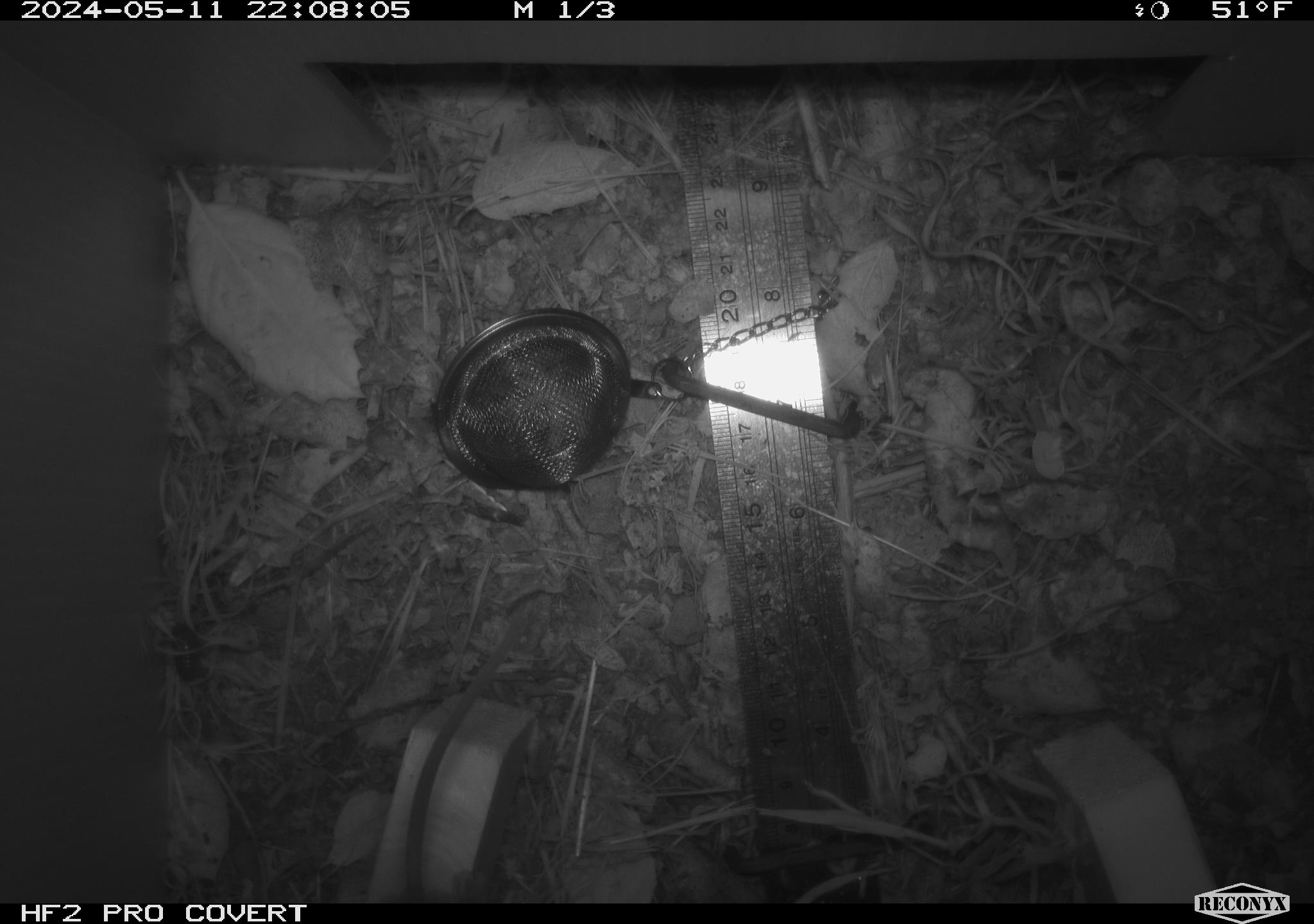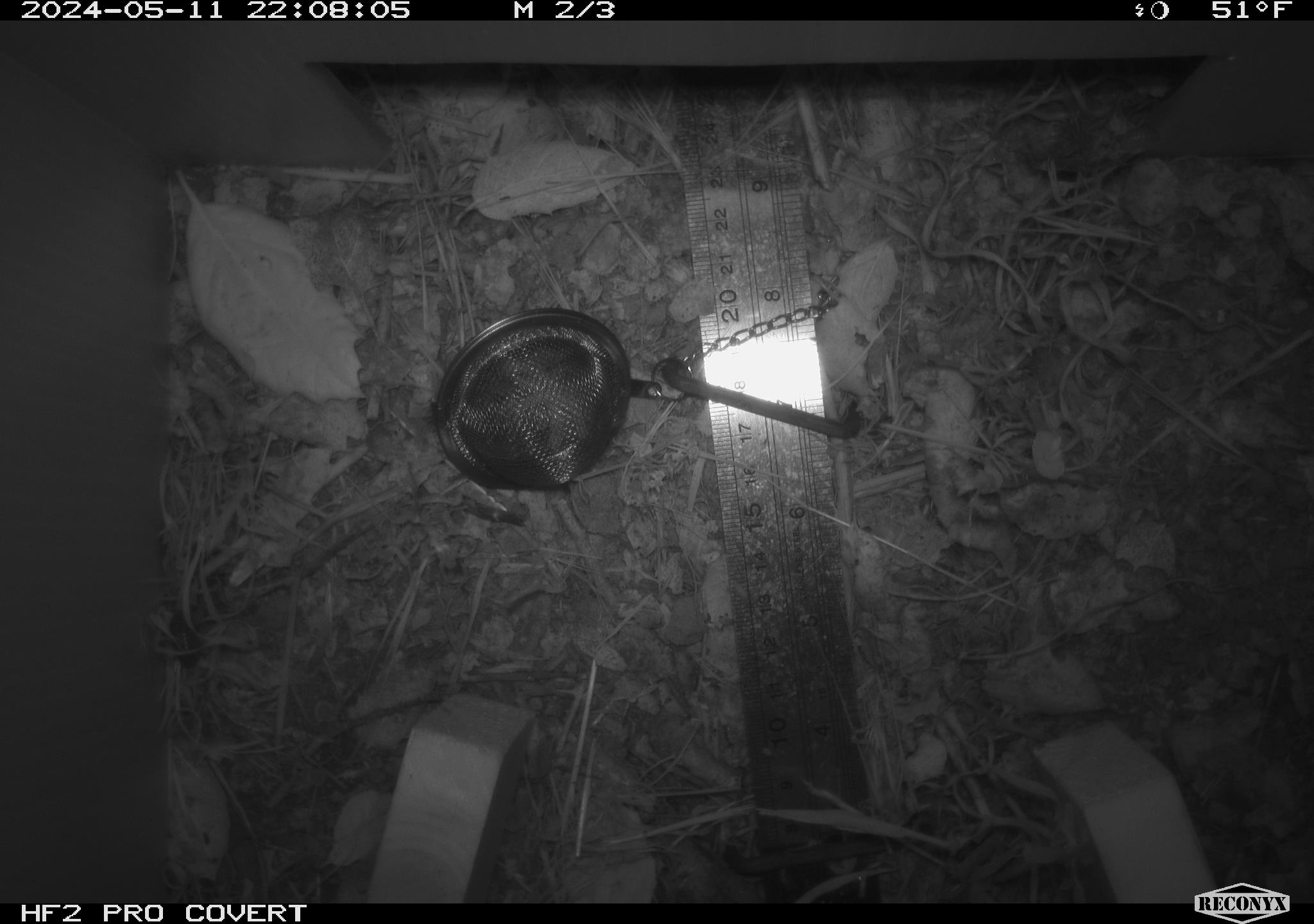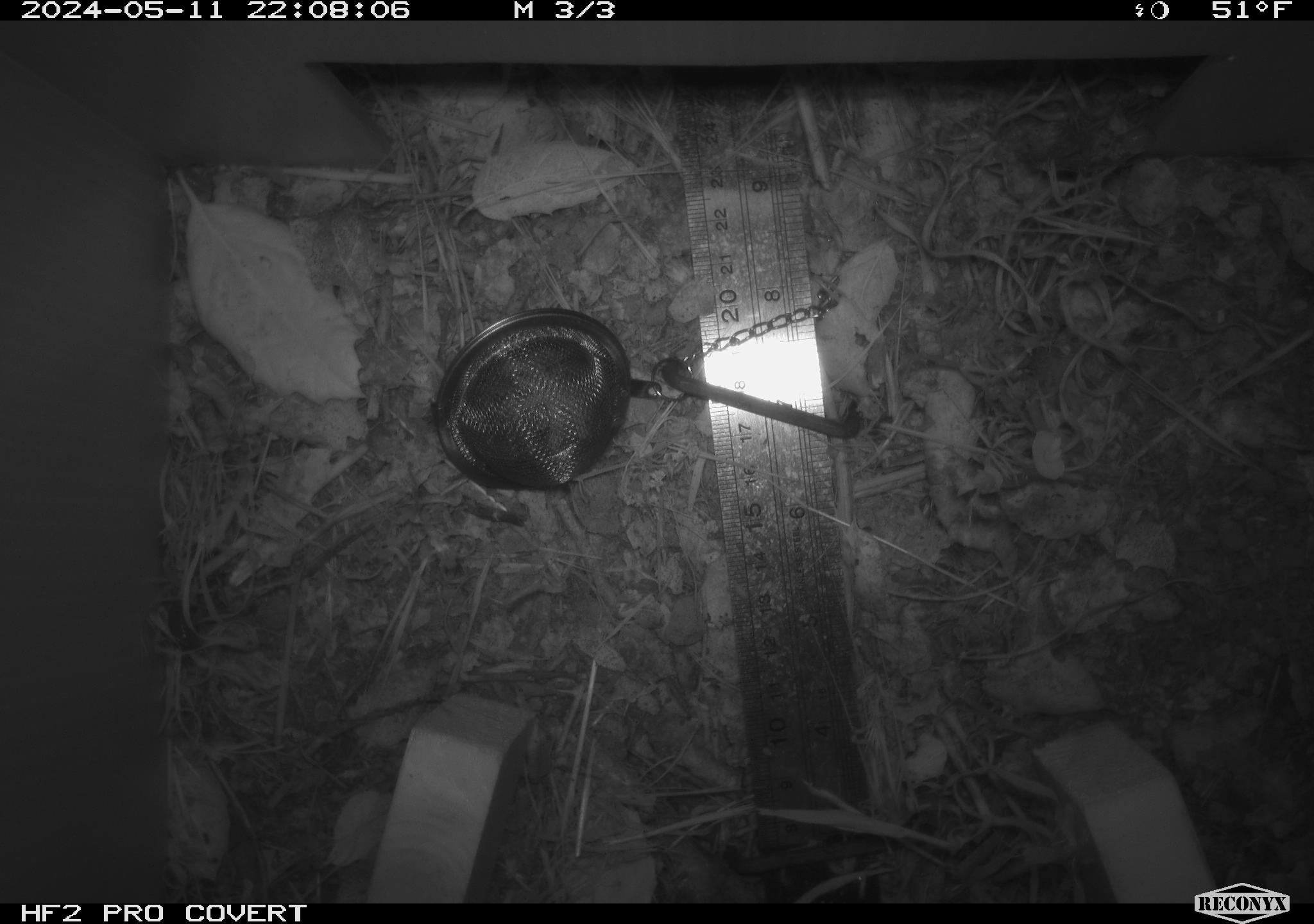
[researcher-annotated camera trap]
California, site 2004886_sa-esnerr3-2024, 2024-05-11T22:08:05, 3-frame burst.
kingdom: Animalia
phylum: Chordata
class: Mammalia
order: Rodentia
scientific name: Rodentia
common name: rodent